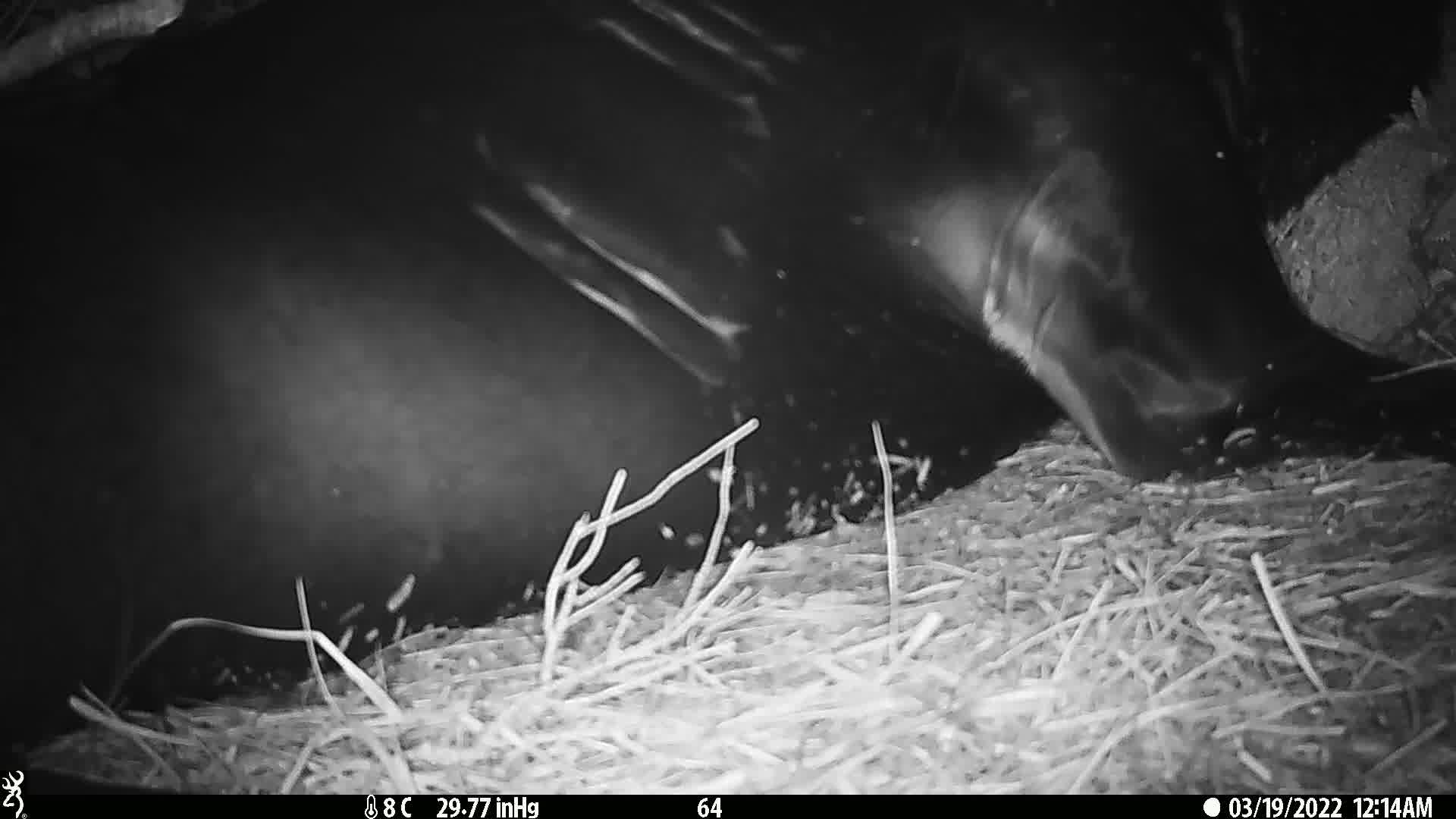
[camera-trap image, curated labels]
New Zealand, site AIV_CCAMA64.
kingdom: Animalia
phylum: Chordata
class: Mammalia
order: Carnivora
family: Otariidae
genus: Phocarctos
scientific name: Phocarctos hookeri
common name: new zealand sea lion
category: sealion